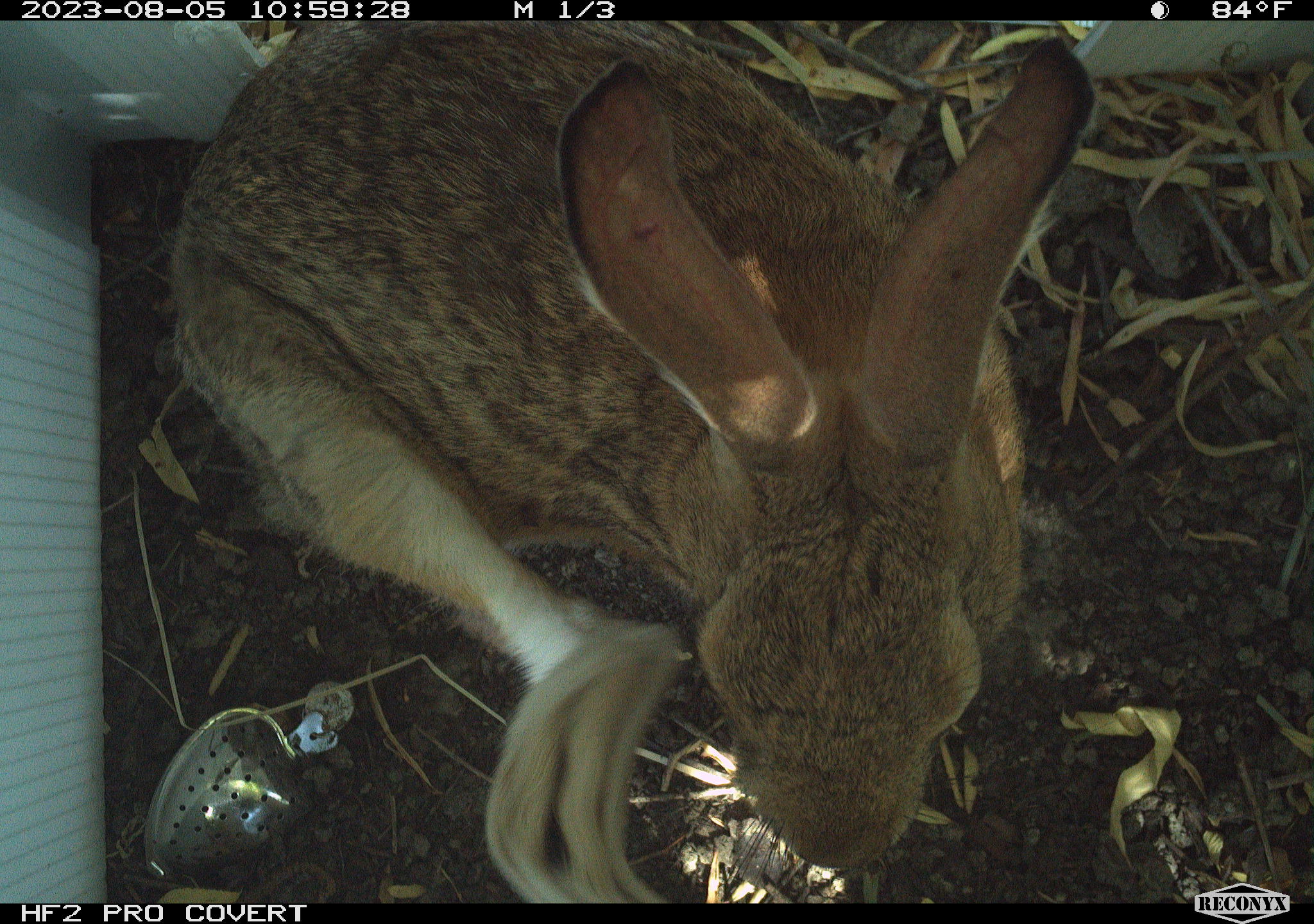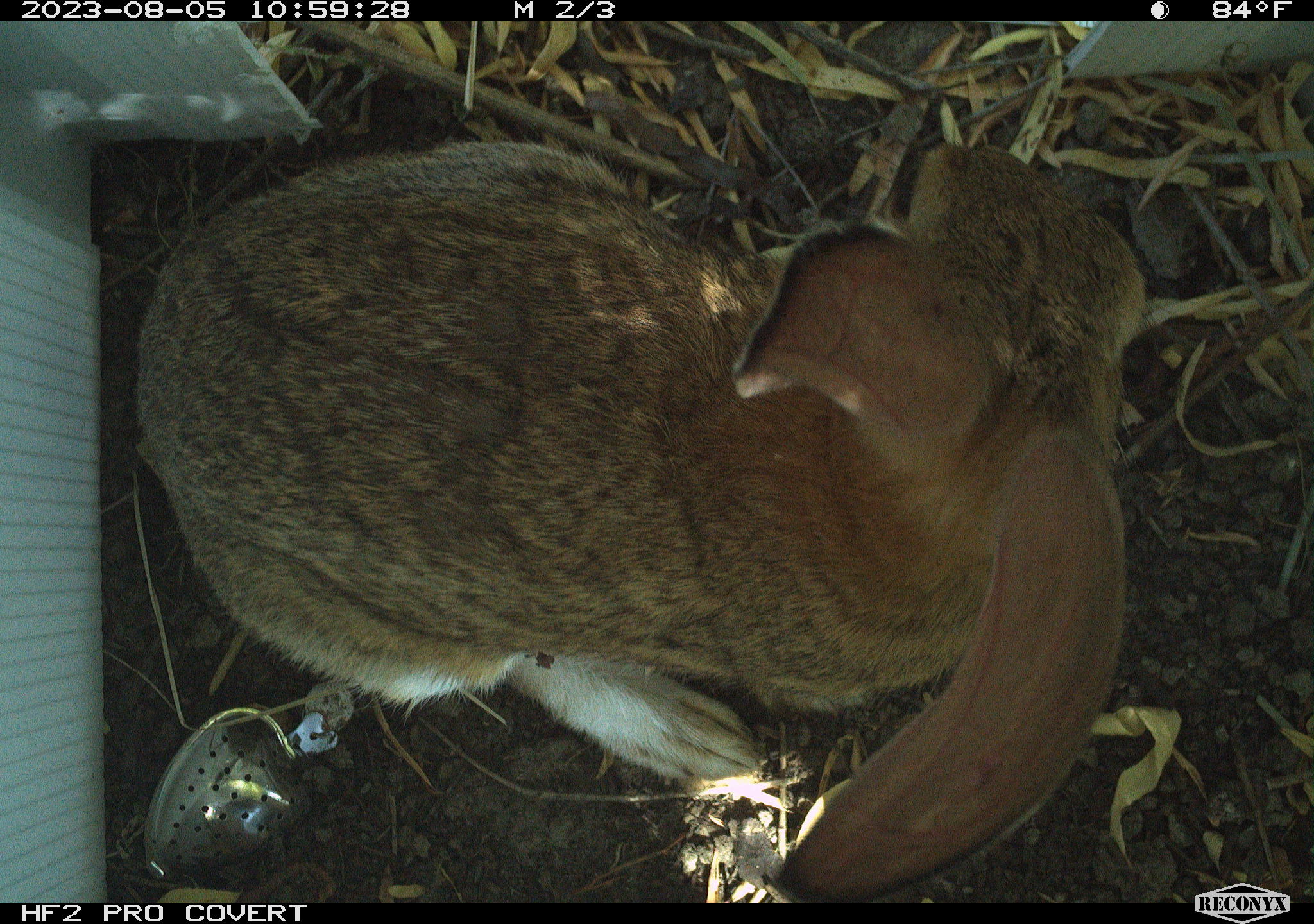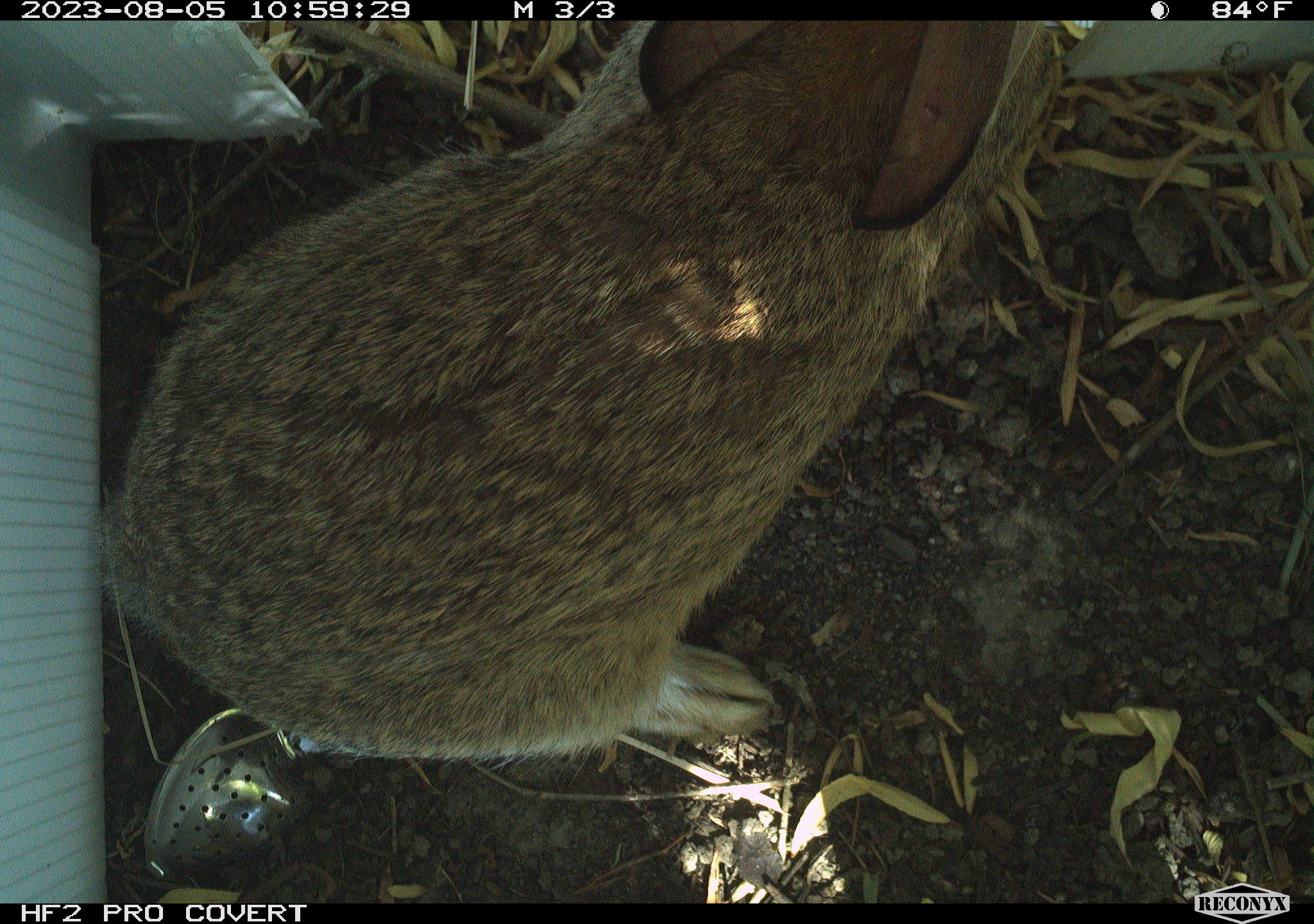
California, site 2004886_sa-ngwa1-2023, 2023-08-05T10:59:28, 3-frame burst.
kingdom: Animalia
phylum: Chordata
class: Mammalia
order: Lagomorpha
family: Leporidae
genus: Sylvilagus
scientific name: Sylvilagus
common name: cottontail rabbits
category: sylvilagus species